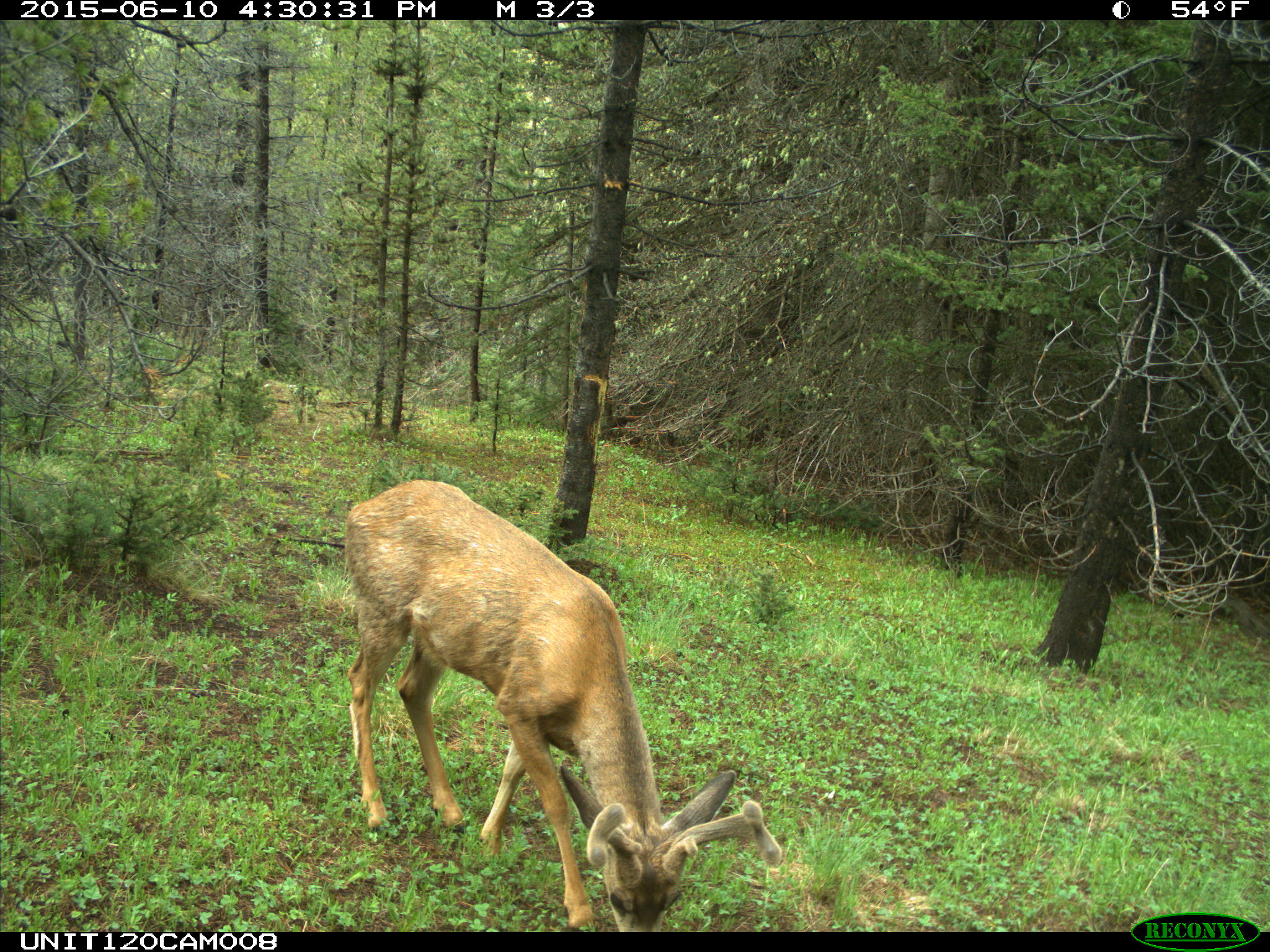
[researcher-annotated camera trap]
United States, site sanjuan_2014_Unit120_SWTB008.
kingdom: Animalia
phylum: Chordata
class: Mammalia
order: Artiodactyla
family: Cervidae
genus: Odocoileus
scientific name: Odocoileus hemionus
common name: mule deer